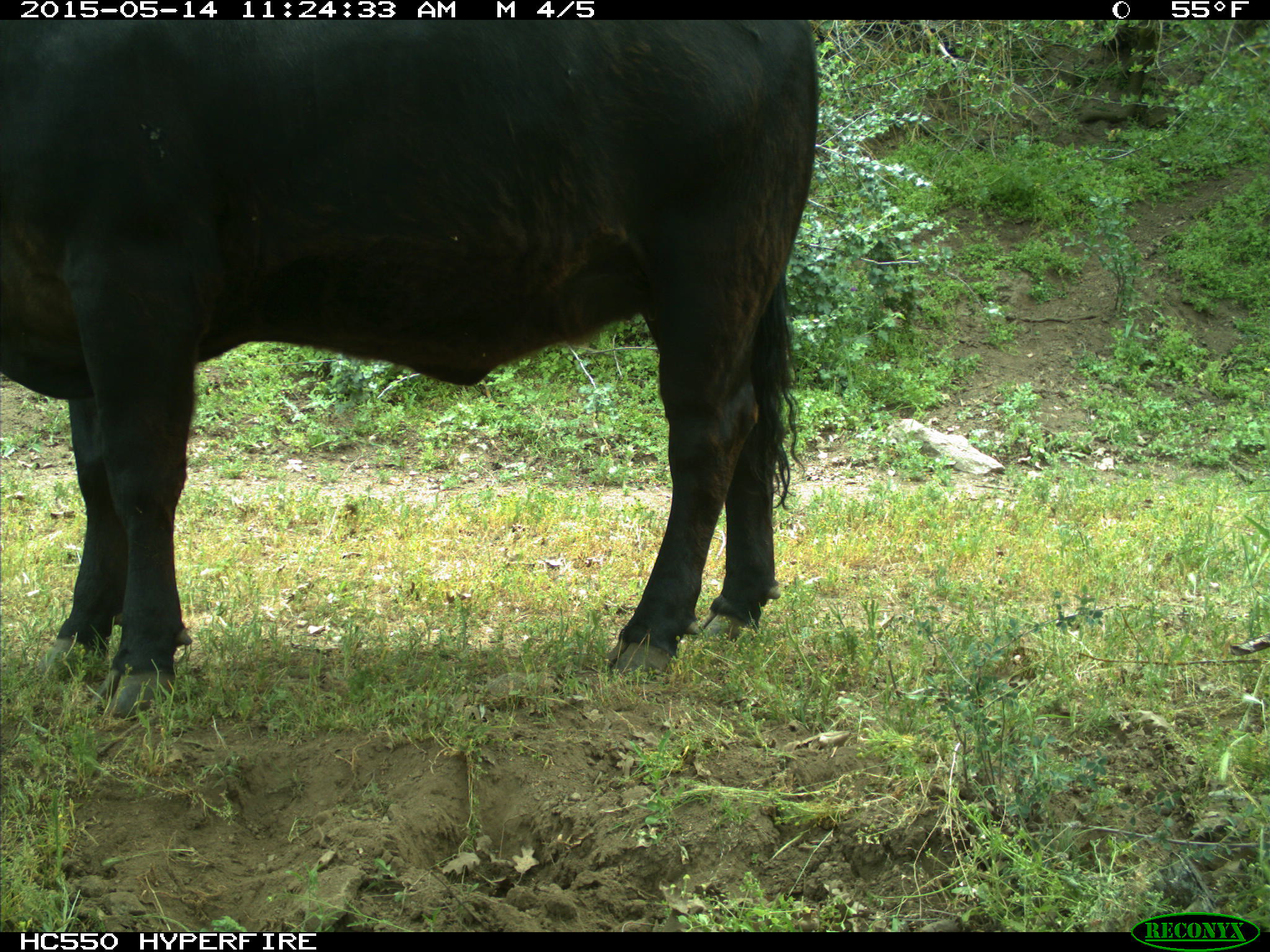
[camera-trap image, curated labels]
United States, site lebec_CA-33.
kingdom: Animalia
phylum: Chordata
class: Mammalia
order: Artiodactyla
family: Bovidae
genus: Bos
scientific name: Bos taurus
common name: domestic cow